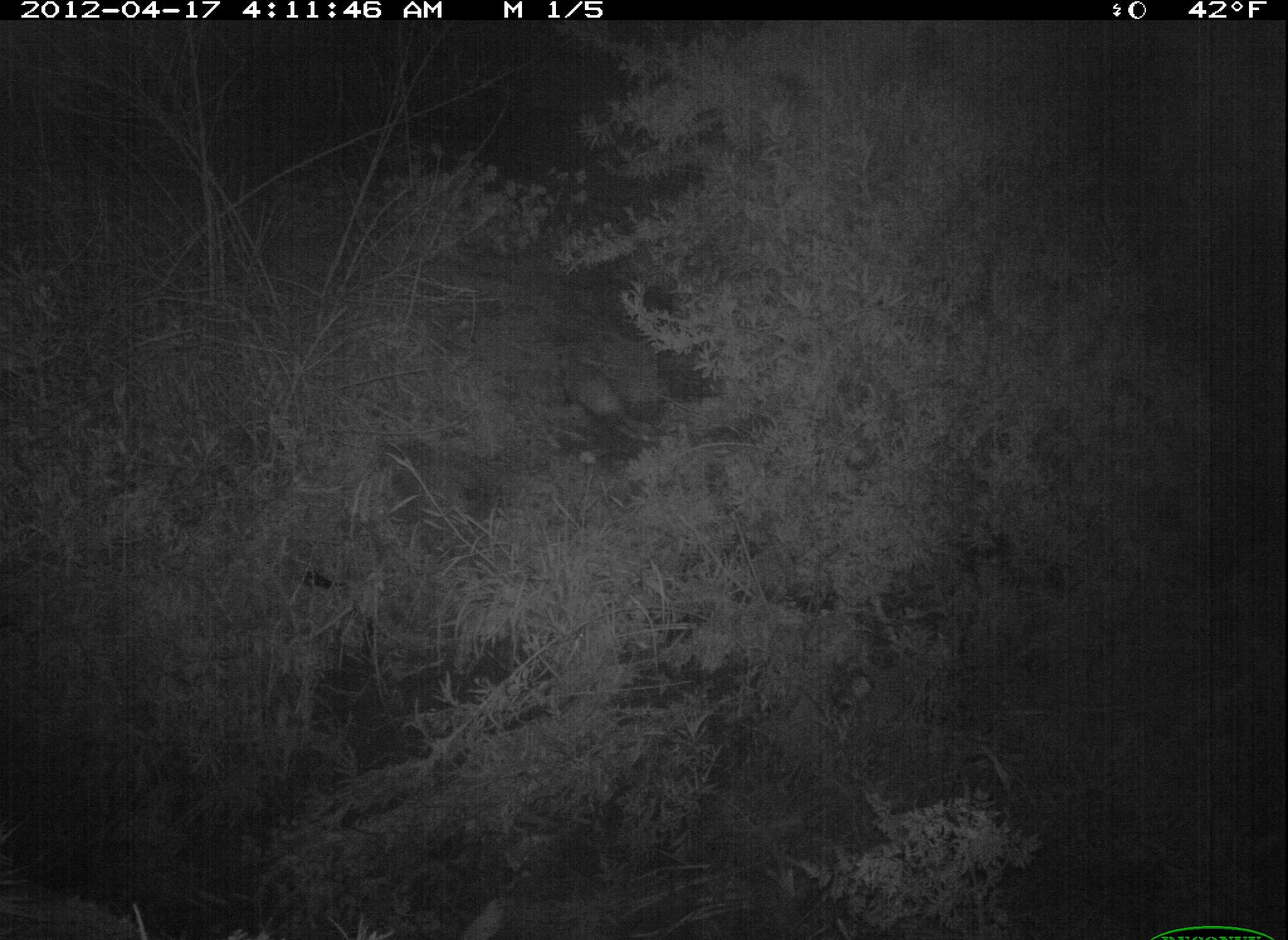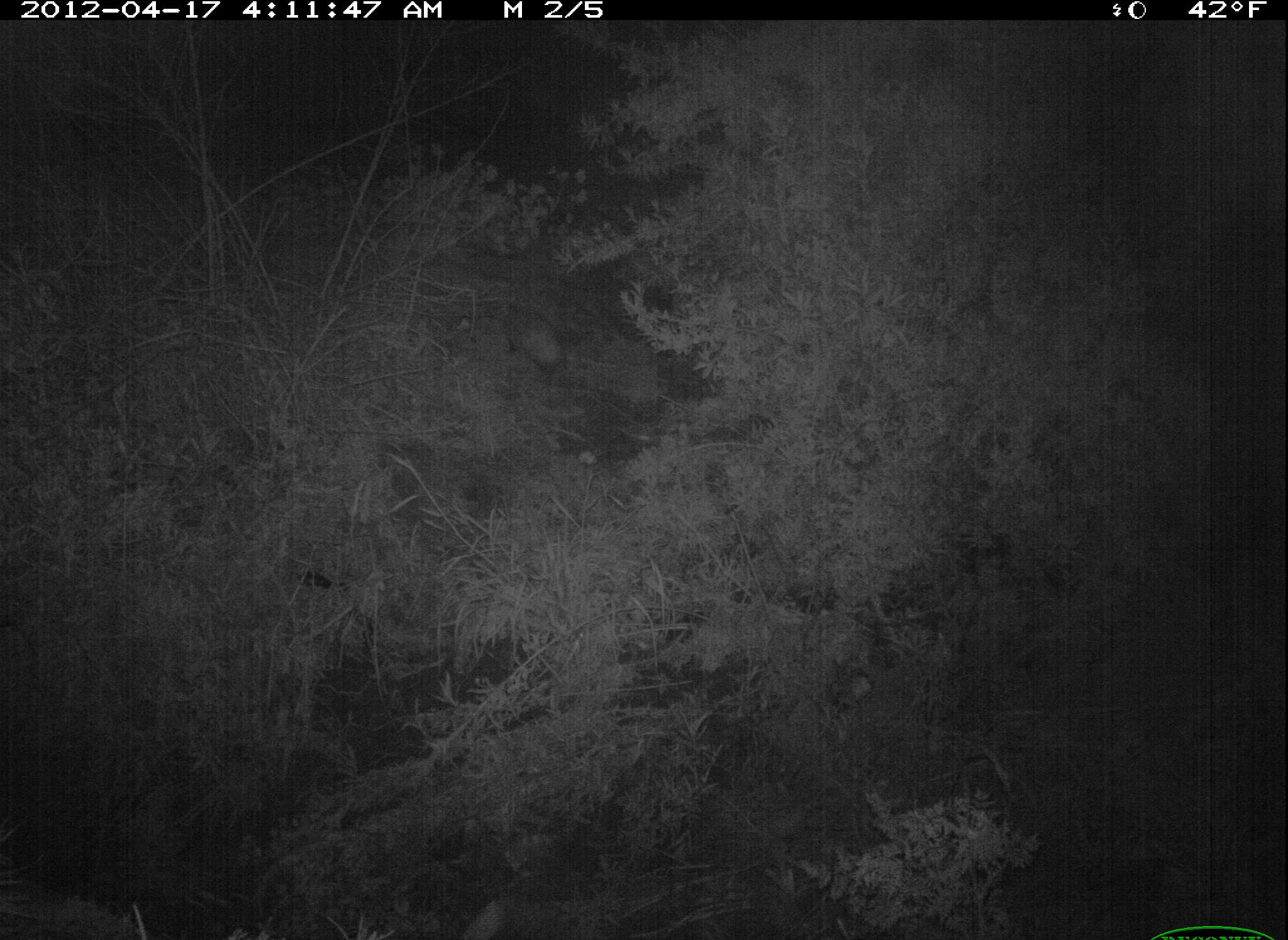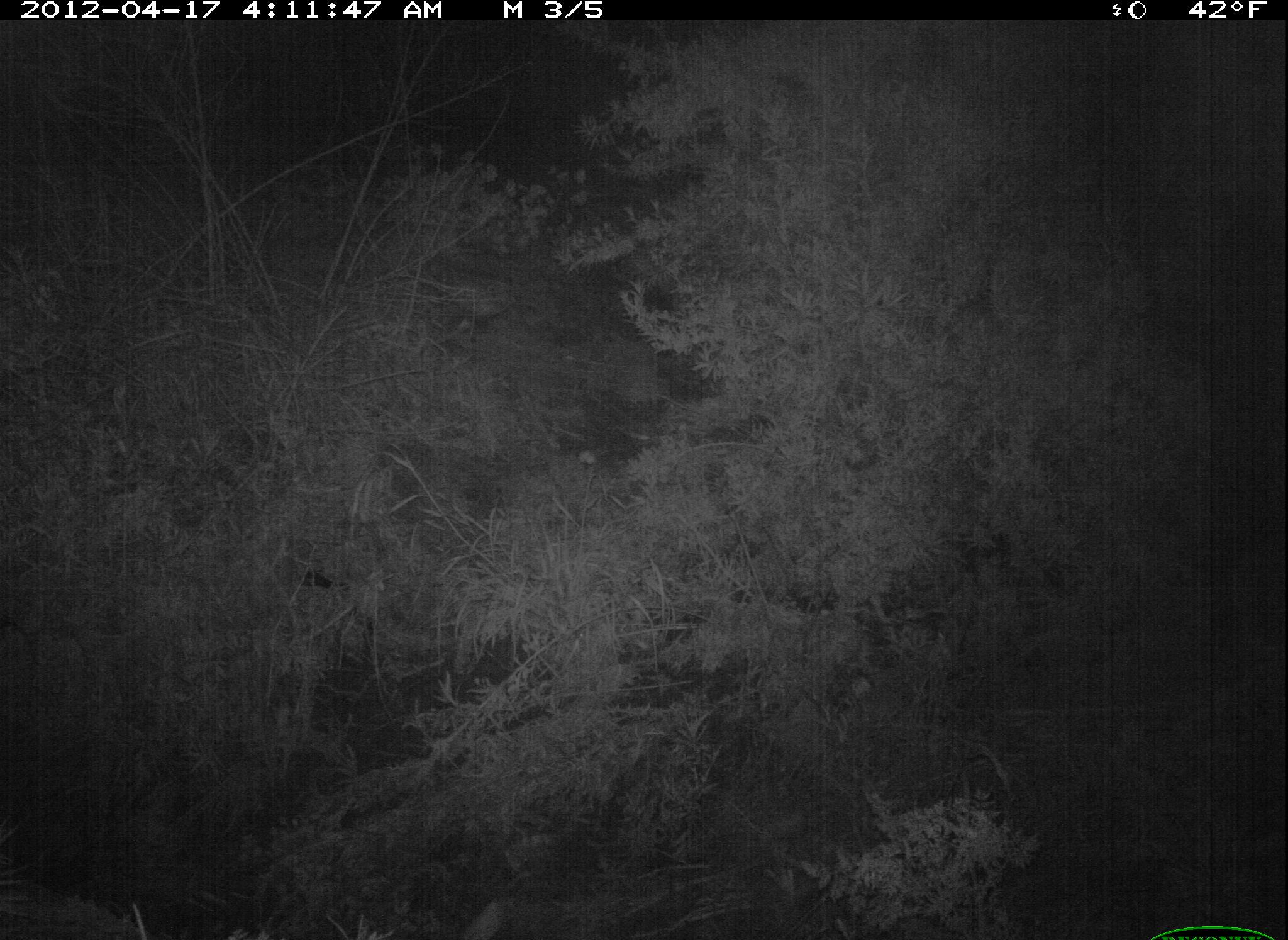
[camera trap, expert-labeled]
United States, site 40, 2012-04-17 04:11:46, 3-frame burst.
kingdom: Animalia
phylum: Chordata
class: Mammalia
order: Didelphimorphia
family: Didelphidae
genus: Didelphis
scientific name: Didelphis virginiana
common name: virginia opossum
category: opossum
Opossum (virginia opossum) (Didelphis virginiana).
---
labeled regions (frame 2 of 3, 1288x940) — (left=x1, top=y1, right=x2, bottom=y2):
opossum: (left=481, top=280, right=589, bottom=409)